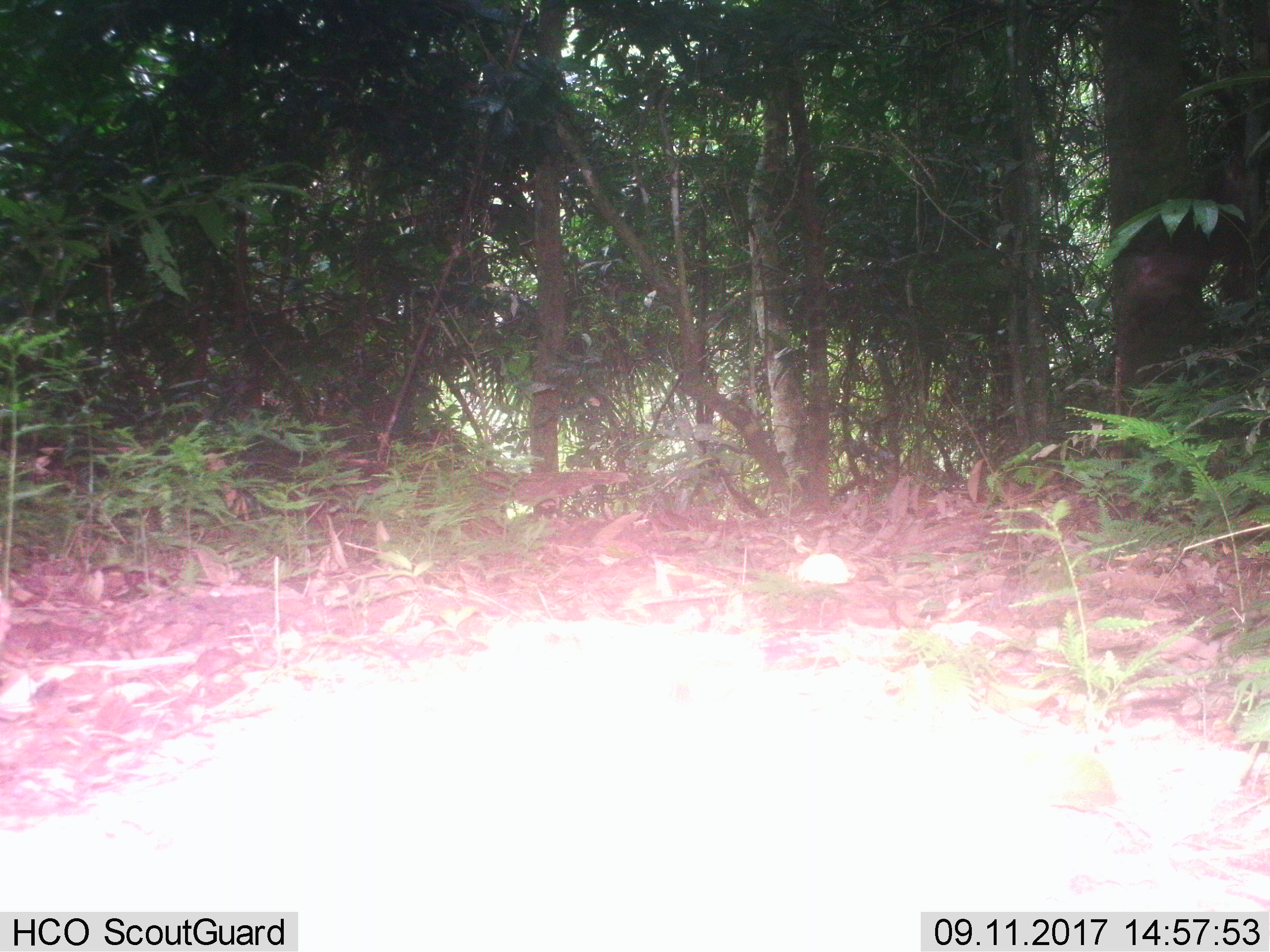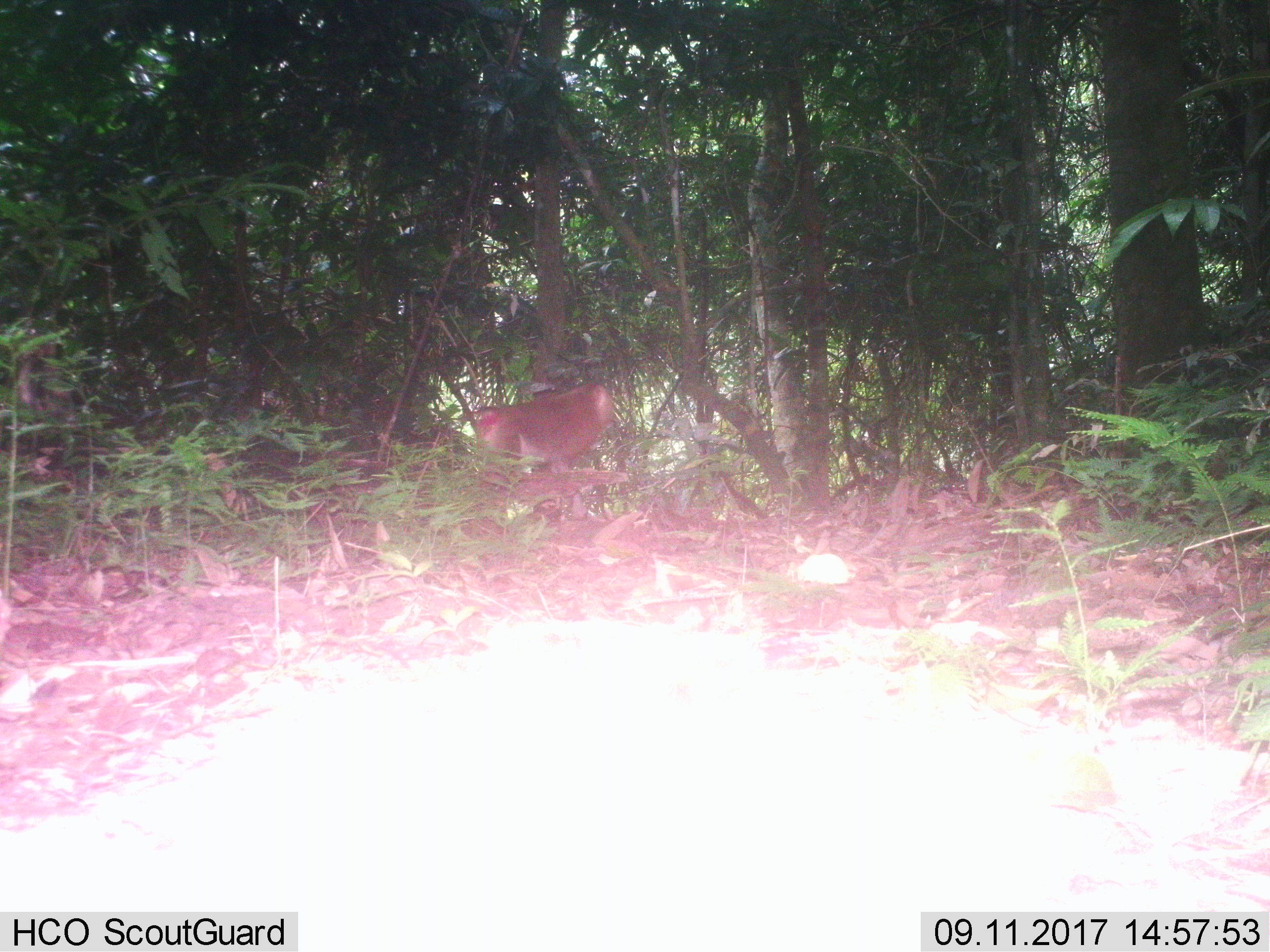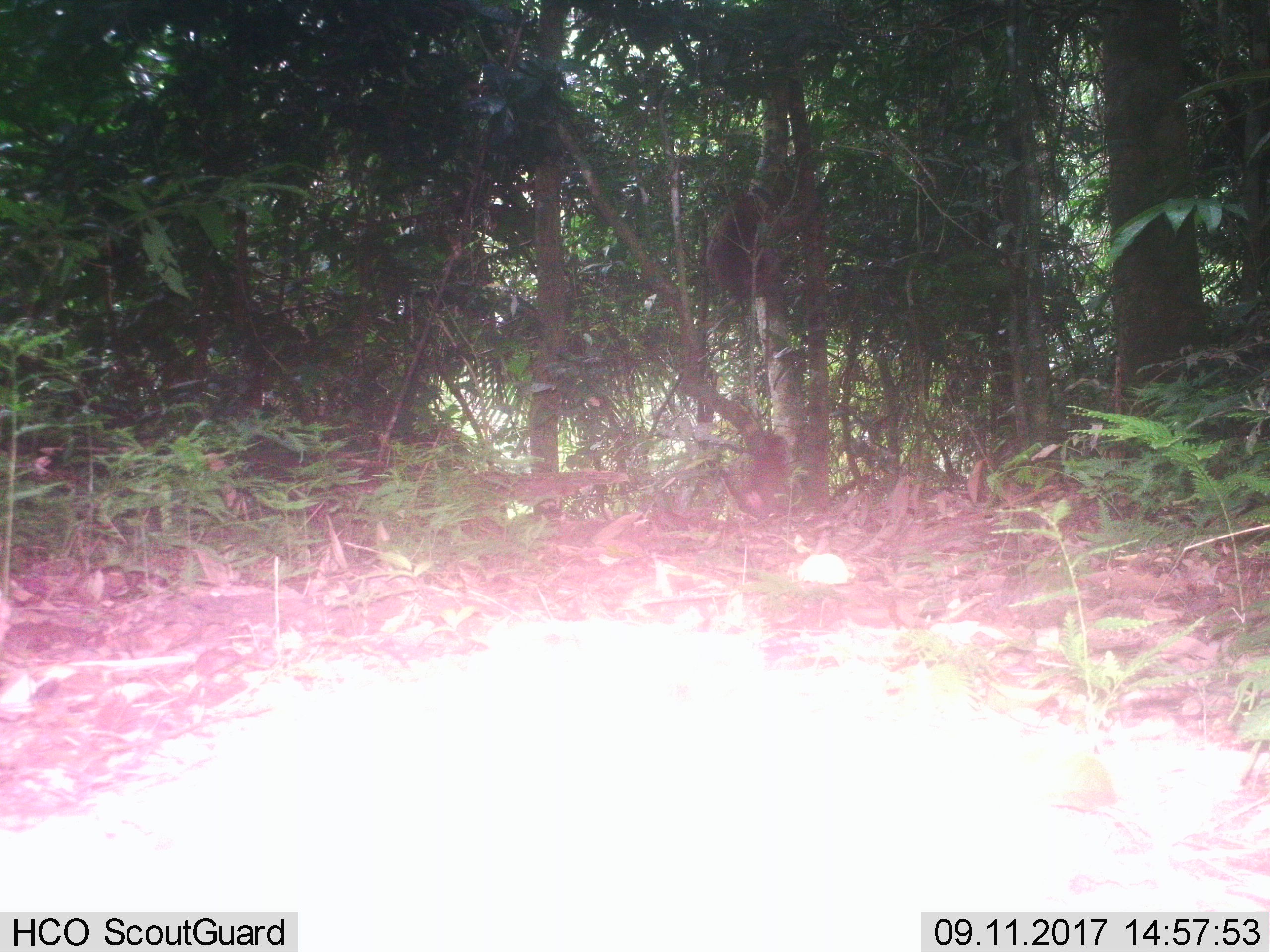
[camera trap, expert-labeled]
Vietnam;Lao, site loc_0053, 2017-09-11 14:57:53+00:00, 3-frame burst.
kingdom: Animalia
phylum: Chordata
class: Mammalia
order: Primates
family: Cercopithecidae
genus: Macaca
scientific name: Macaca nemestrina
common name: pig-tailed macaque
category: pig tailed macaque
Pig tailed macaque (pig-tailed macaque) (Macaca nemestrina). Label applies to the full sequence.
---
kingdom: Animalia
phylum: Chordata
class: Aves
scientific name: Aves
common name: bird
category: unidentified bird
Unidentified bird (bird) (Aves). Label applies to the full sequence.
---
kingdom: Animalia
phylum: Chordata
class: Mammalia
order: Artiodactyla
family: Cervidae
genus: Muntiacus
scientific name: Muntiacus vuquangensis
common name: large-antlered muntjac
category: large antlered muntjac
Large antlered muntjac (large-antlered muntjac) (Muntiacus vuquangensis). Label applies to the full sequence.